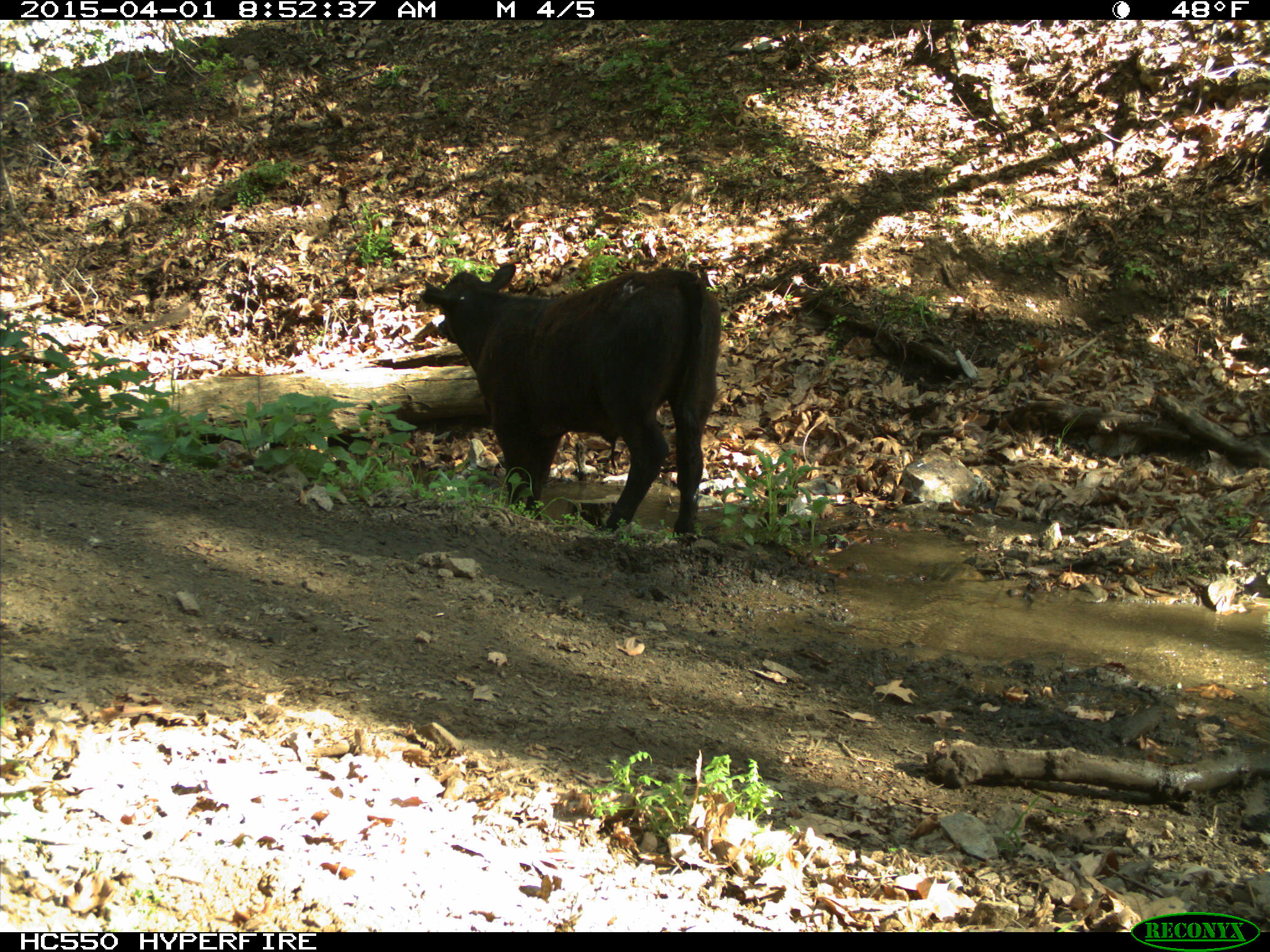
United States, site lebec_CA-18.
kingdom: Animalia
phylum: Chordata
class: Mammalia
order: Artiodactyla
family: Bovidae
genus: Bos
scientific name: Bos taurus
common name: domestic cow